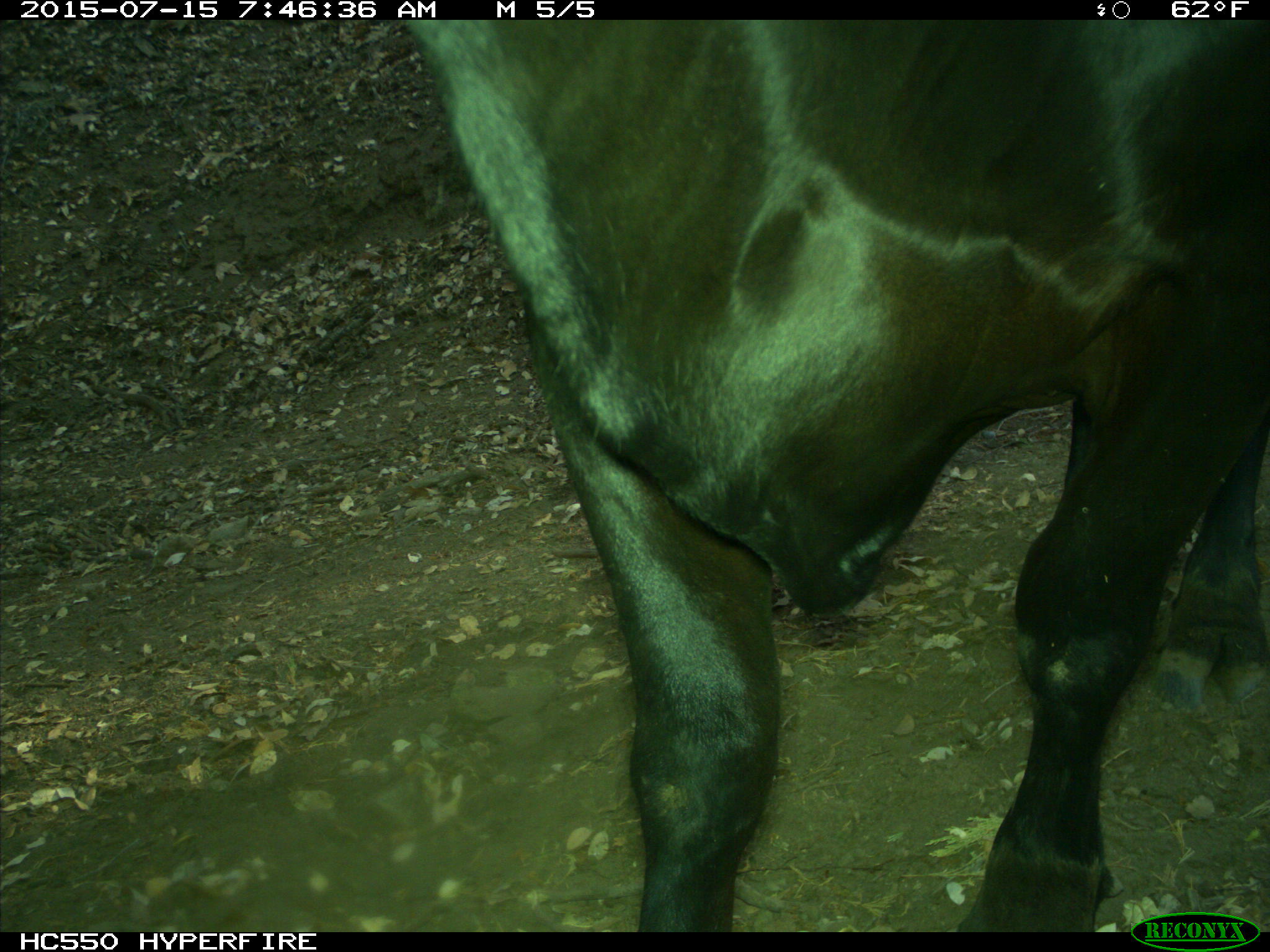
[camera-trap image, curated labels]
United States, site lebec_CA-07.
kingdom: Animalia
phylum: Chordata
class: Mammalia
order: Artiodactyla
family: Bovidae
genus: Bos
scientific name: Bos taurus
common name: domestic cow